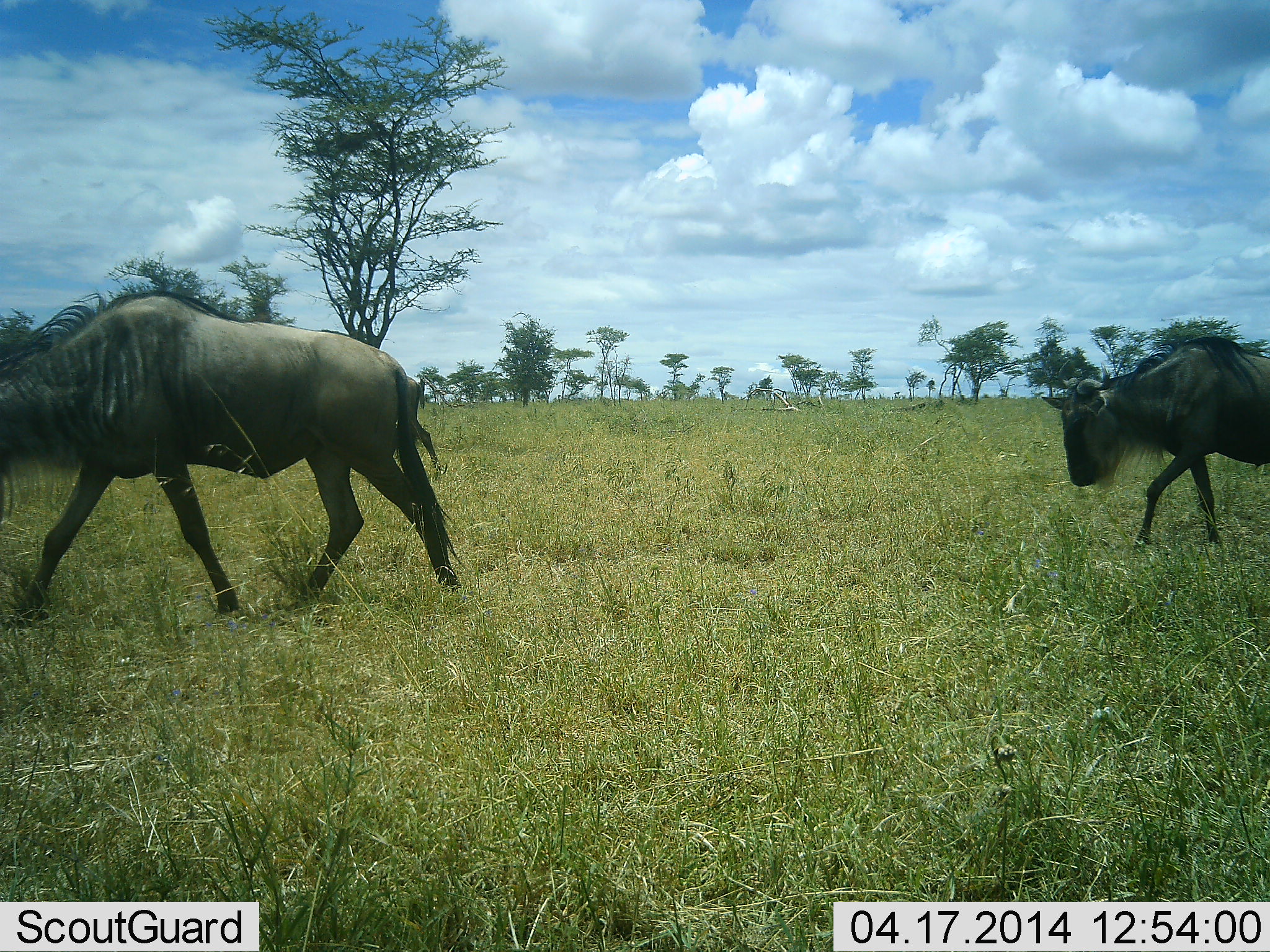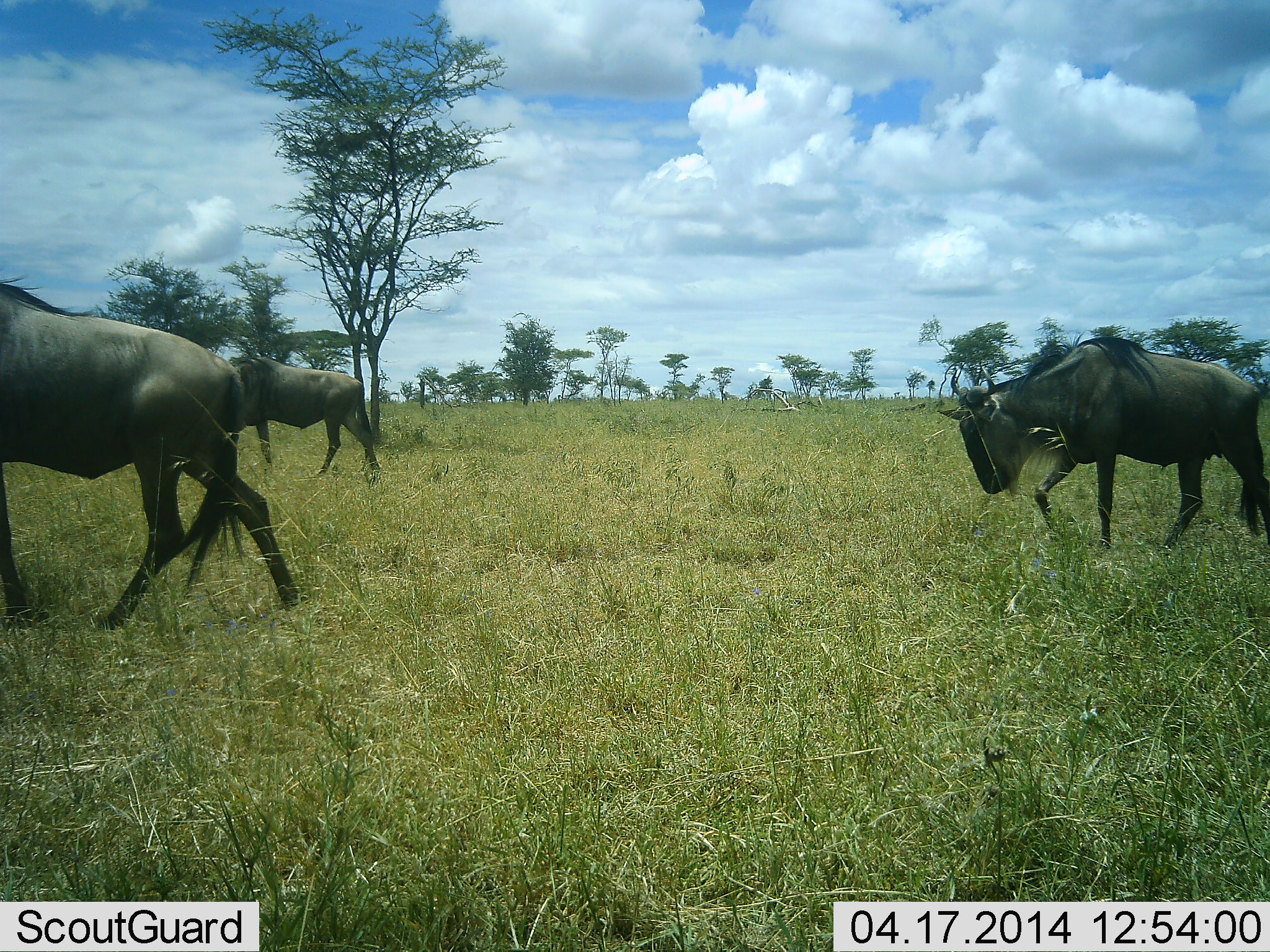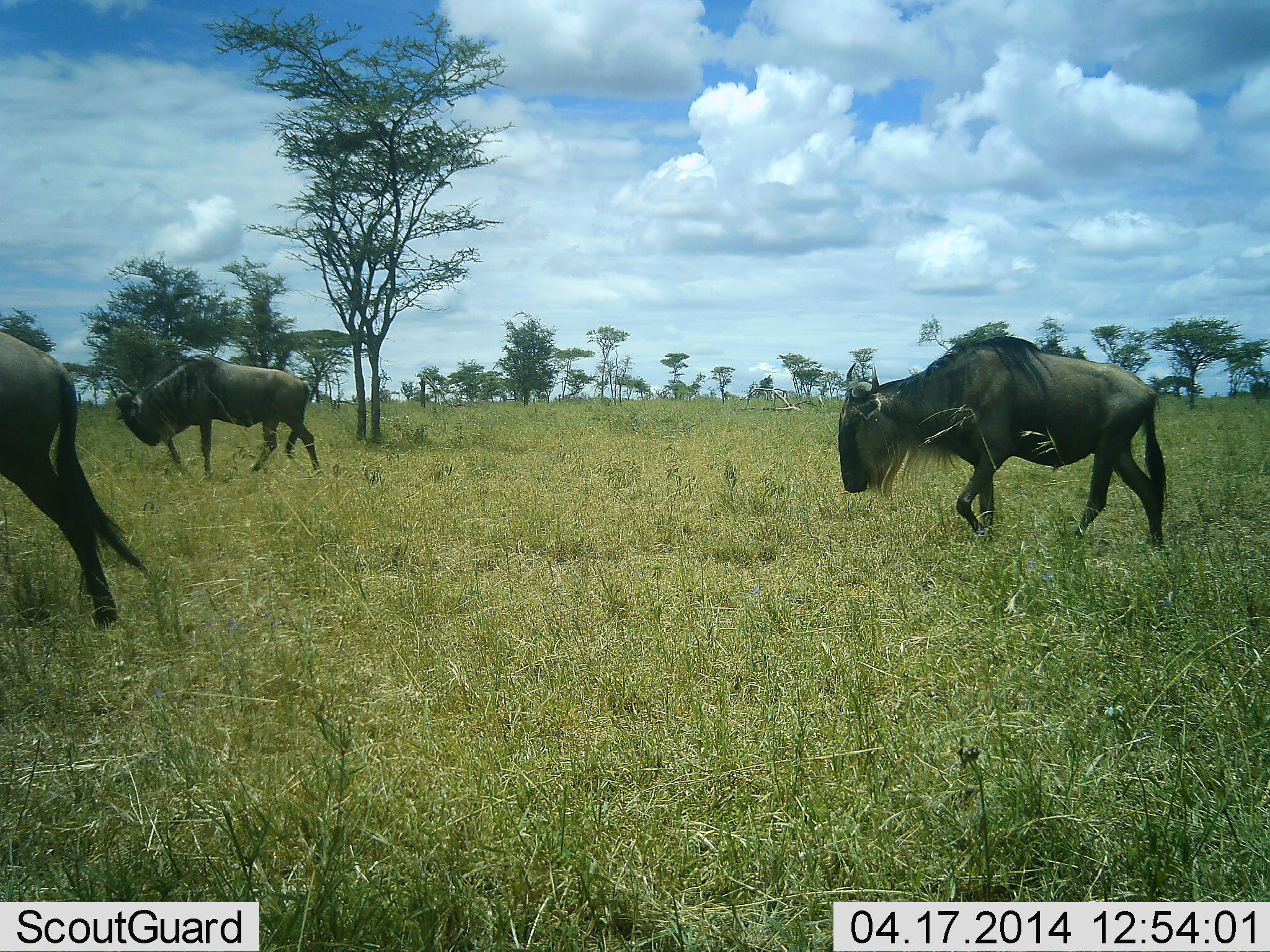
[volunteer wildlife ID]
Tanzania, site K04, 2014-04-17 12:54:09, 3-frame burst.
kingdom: Animalia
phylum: Chordata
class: Mammalia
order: Artiodactyla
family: Bovidae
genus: Connochaetes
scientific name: Connochaetes taurinus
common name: blue wildebeest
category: wildebeest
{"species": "wildebeest (blue wildebeest) (Connochaetes taurinus)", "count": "3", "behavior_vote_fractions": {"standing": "10%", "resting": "0%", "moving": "100%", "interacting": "0%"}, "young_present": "0%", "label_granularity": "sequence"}